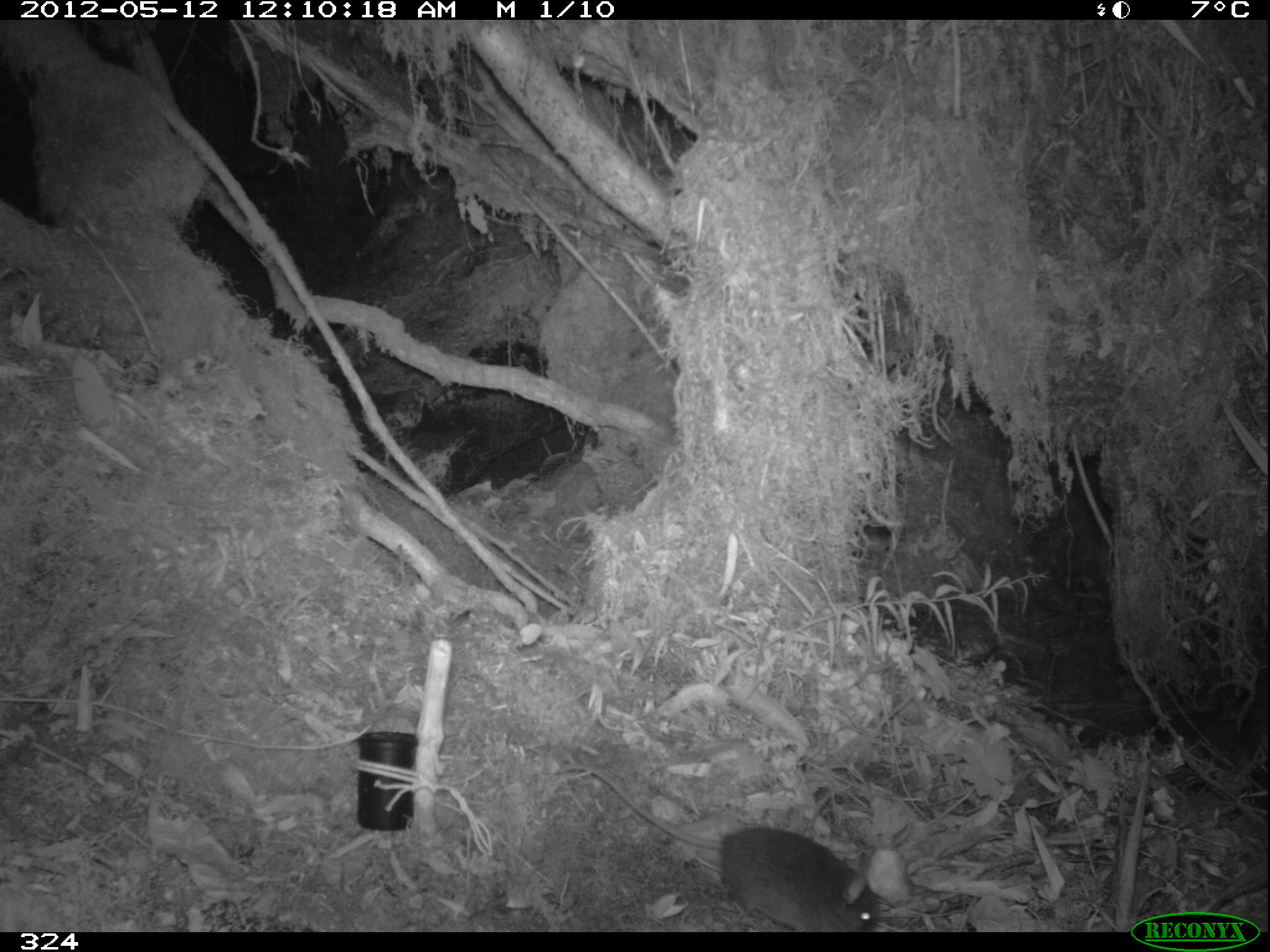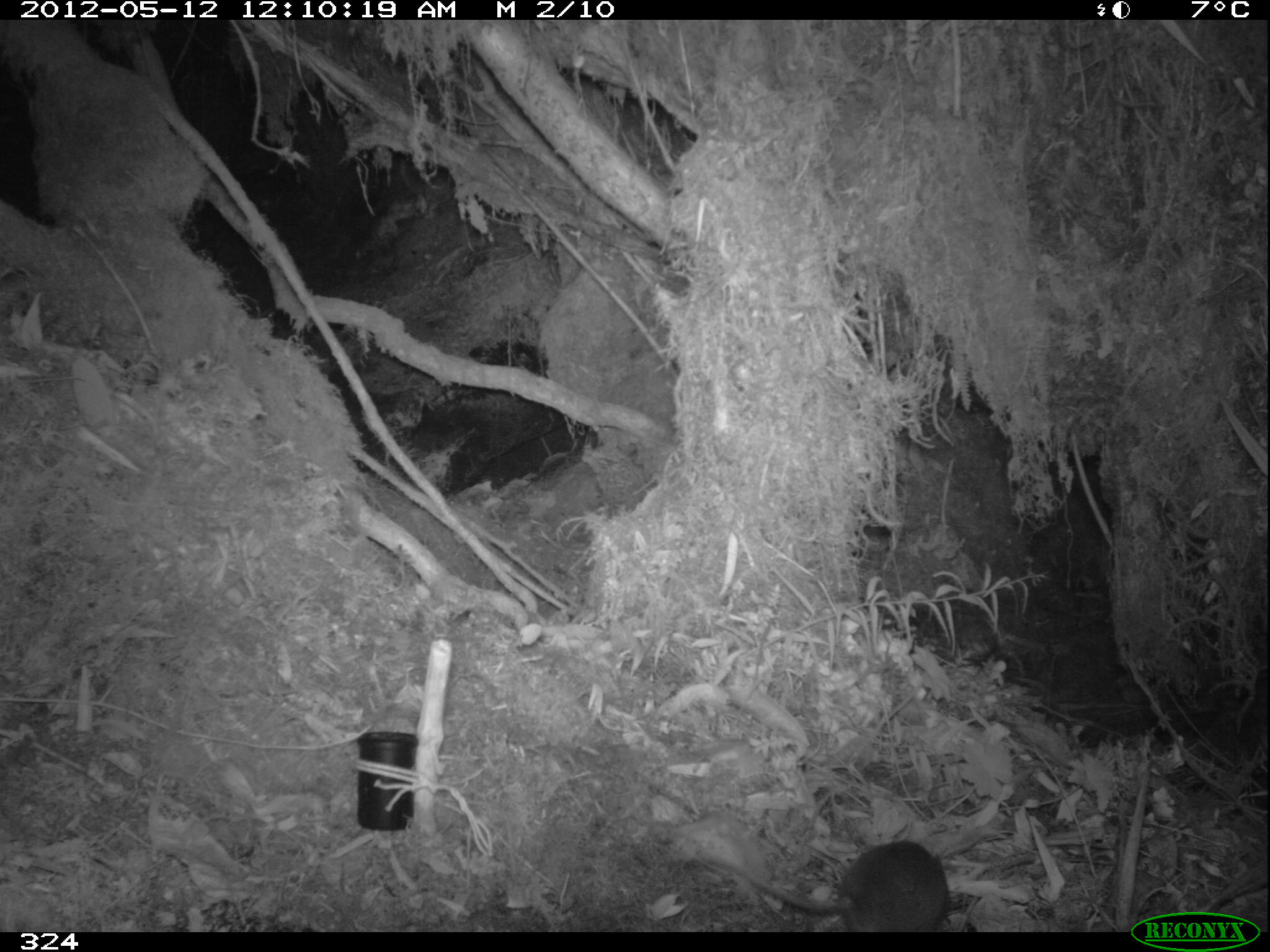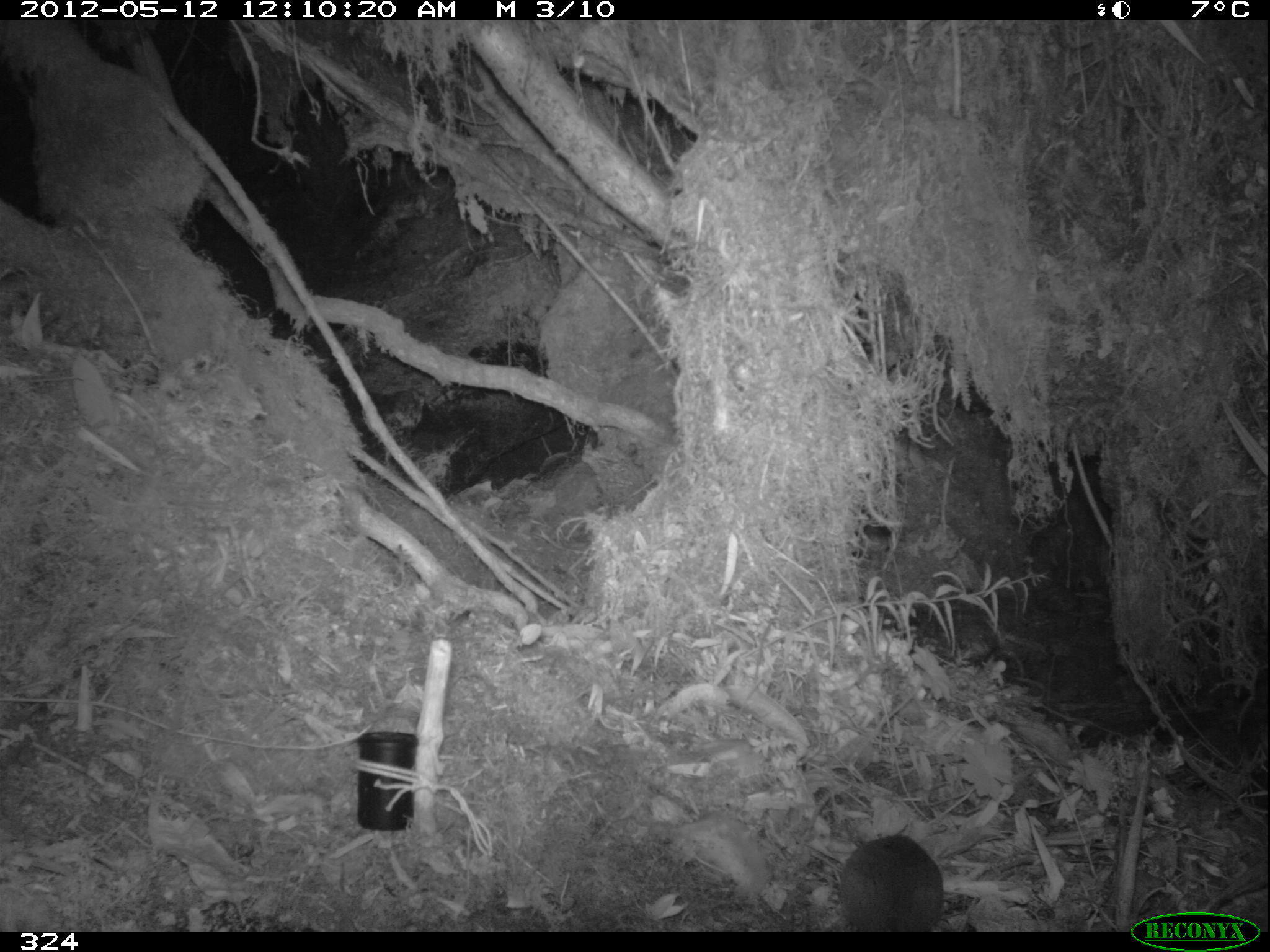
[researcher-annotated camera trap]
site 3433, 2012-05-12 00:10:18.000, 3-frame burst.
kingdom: Animalia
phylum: Chordata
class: Mammalia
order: Rodentia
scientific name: Rodentia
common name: rodents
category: unknown rodent